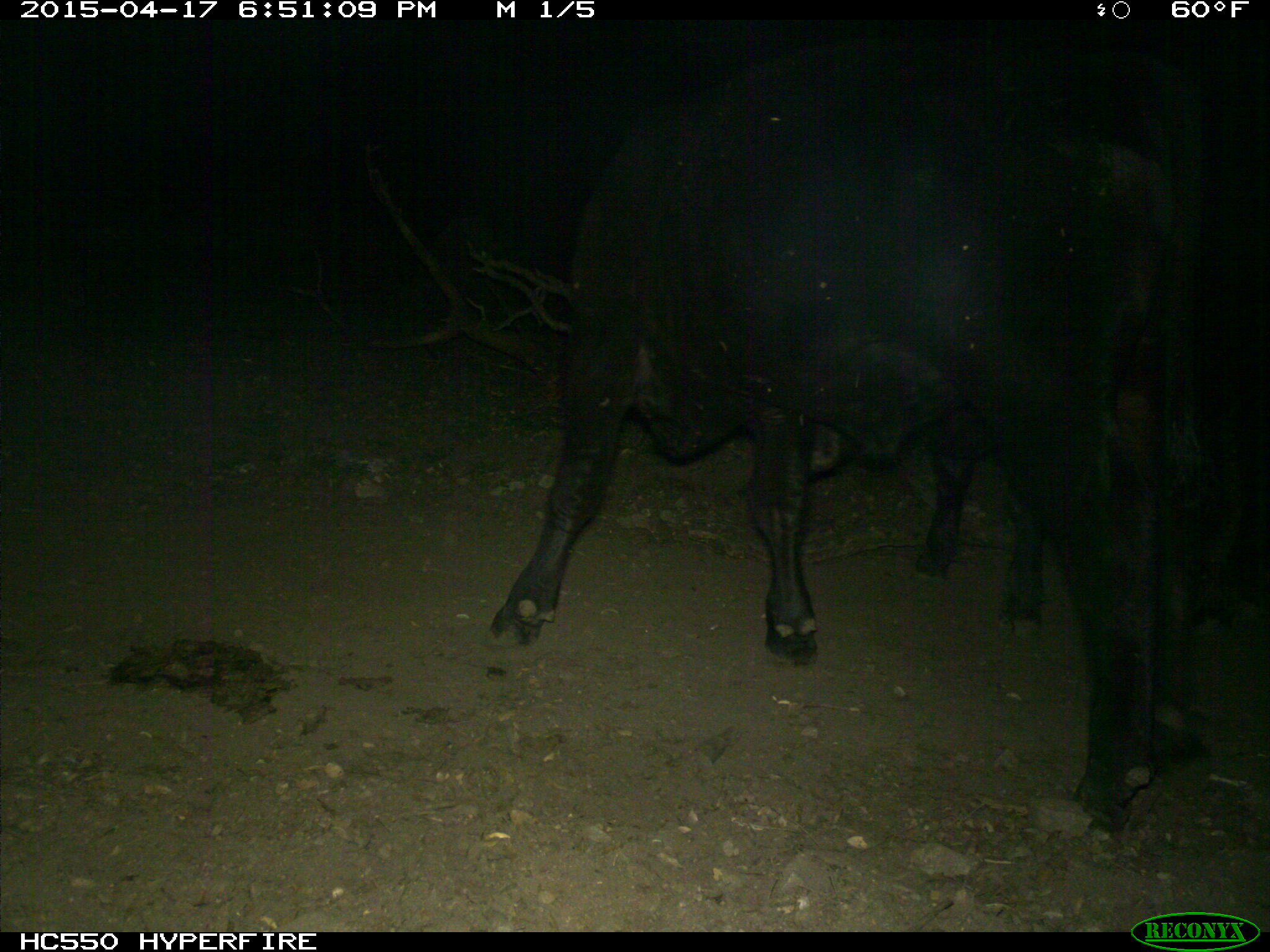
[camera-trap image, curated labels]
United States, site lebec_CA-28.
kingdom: Animalia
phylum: Chordata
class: Mammalia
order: Artiodactyla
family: Bovidae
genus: Bos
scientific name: Bos taurus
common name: domestic cow